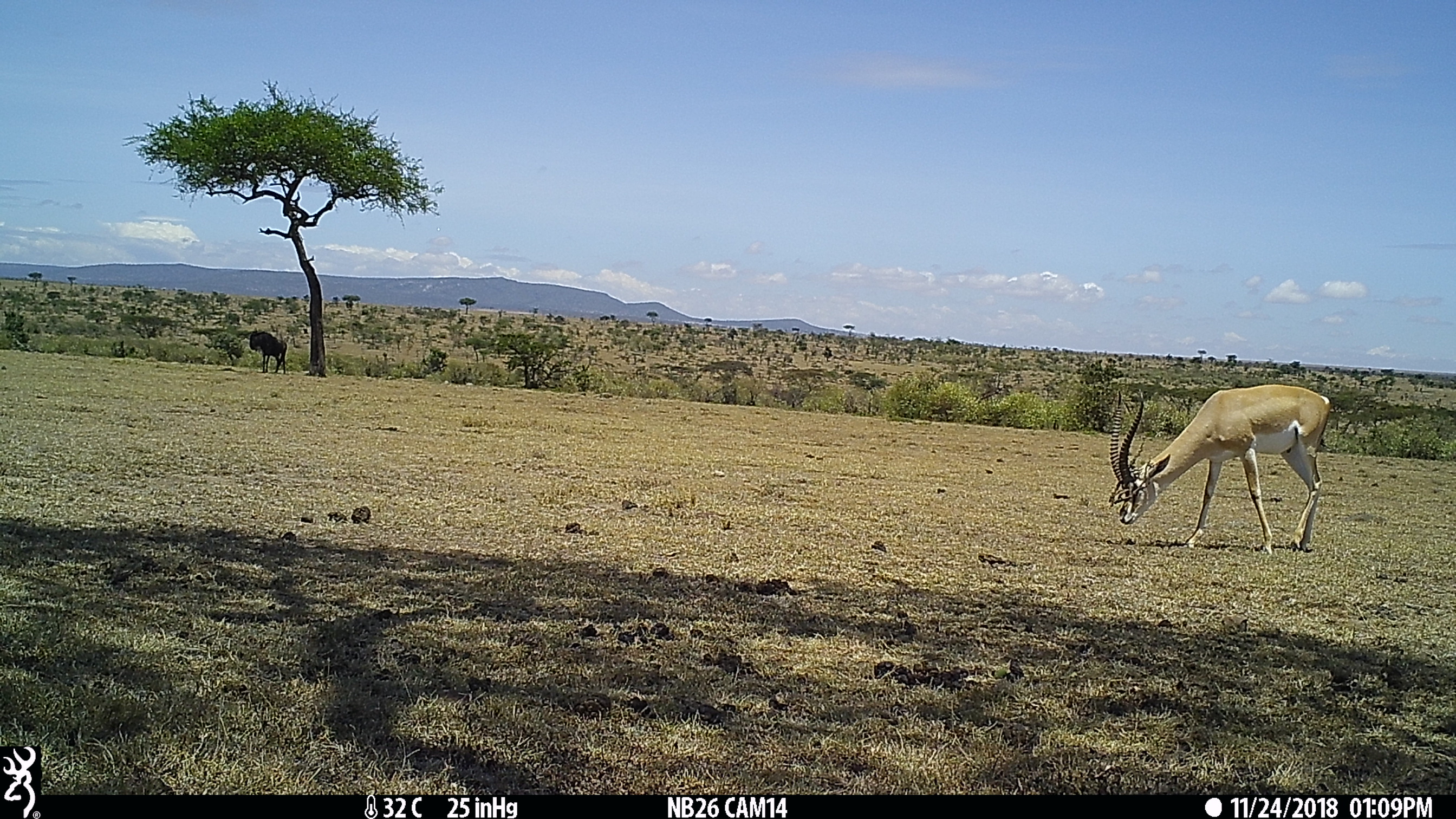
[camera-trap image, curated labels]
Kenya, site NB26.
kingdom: Animalia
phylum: Chordata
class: Mammalia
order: Artiodactyla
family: Bovidae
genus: Connochaetes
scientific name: Connochaetes taurinus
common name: blue wildebeest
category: wildebeest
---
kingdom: Animalia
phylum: Chordata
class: Mammalia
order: Artiodactyla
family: Bovidae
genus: Nanger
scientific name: Nanger granti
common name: grant's gazelle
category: gazelle grants